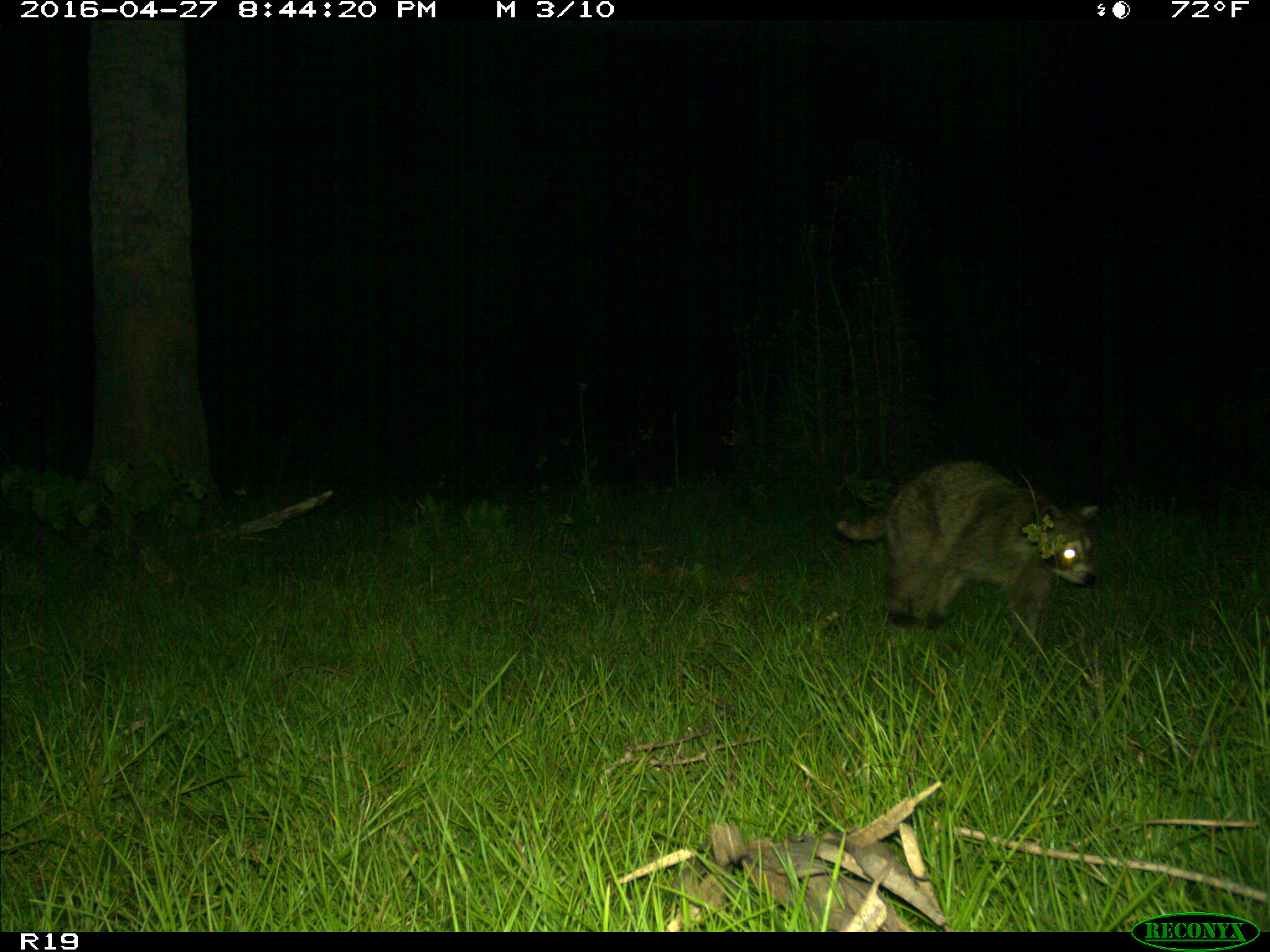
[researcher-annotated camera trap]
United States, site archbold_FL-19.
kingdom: Animalia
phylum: Chordata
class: Mammalia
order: Carnivora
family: Procyonidae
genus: Procyon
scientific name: Procyon lotor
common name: common raccoon